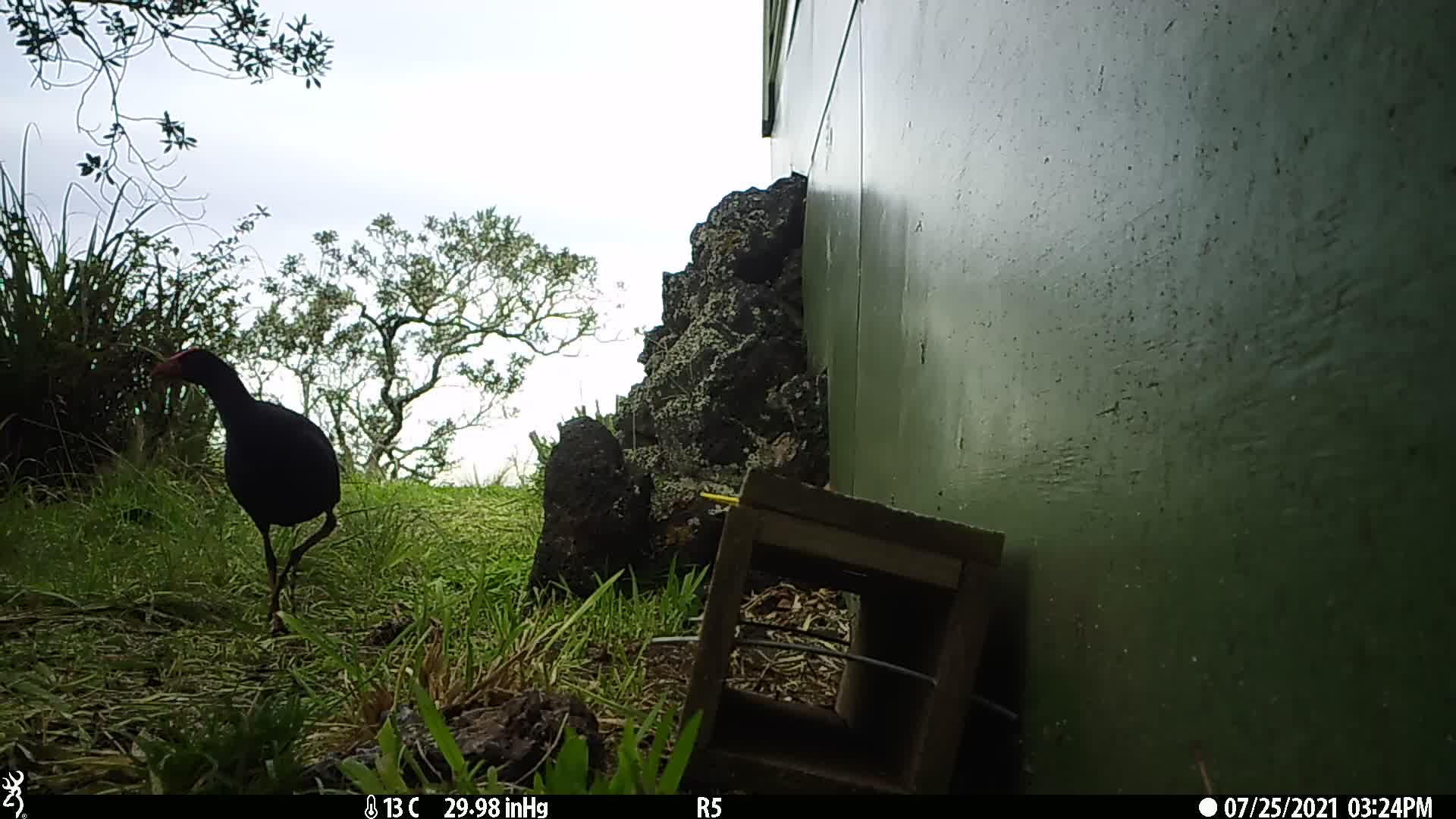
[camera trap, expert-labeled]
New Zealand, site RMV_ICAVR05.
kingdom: Animalia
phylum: Chordata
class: Aves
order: Gruiformes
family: Rallidae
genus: Porphyrio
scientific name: Porphyrio melanotus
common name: australasian swamphen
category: pukeko